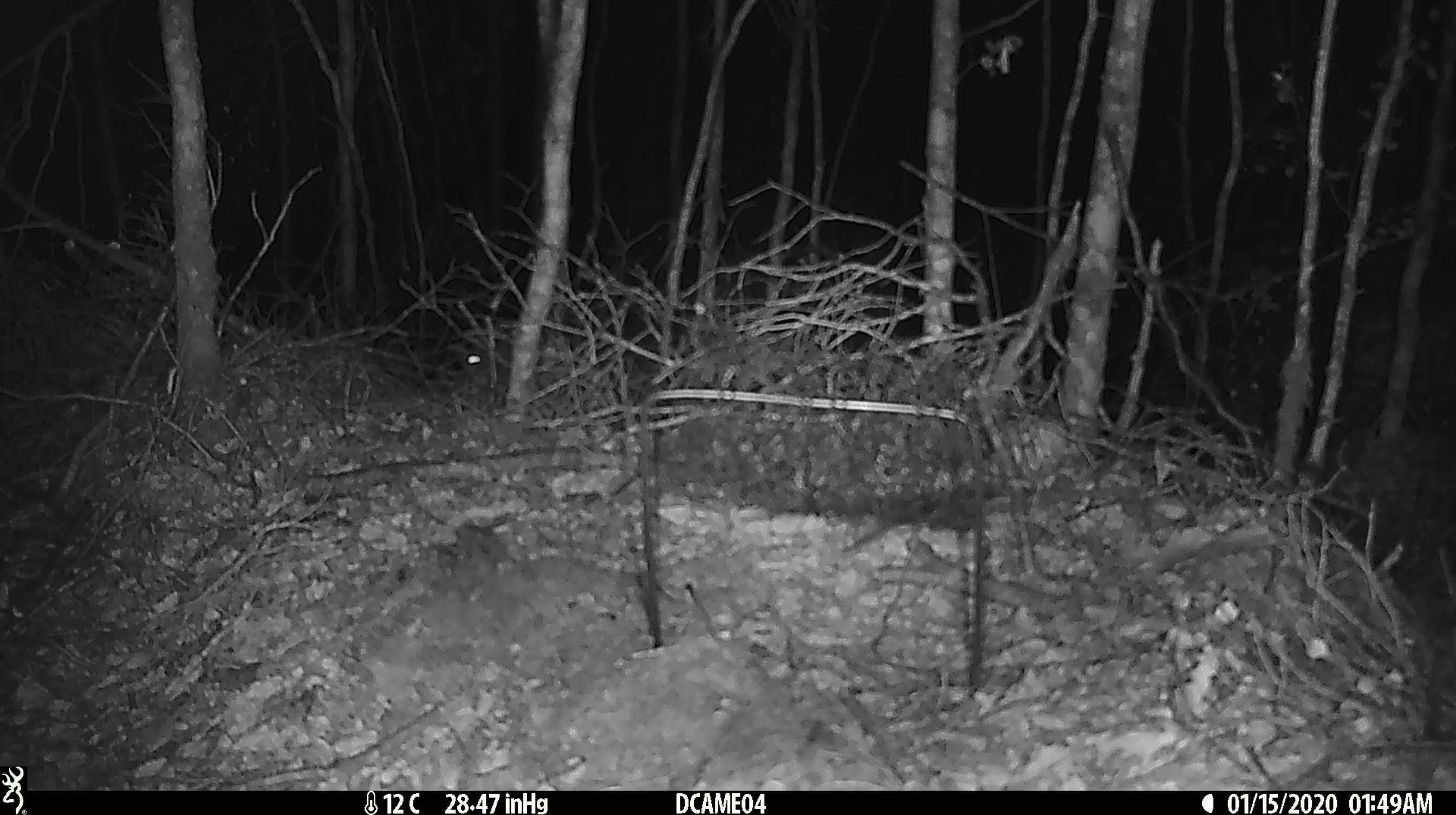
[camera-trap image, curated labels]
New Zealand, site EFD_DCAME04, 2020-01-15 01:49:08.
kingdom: Animalia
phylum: Chordata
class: Mammalia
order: Rodentia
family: Muridae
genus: Mus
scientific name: Mus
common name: mouse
Mouse (Mus).